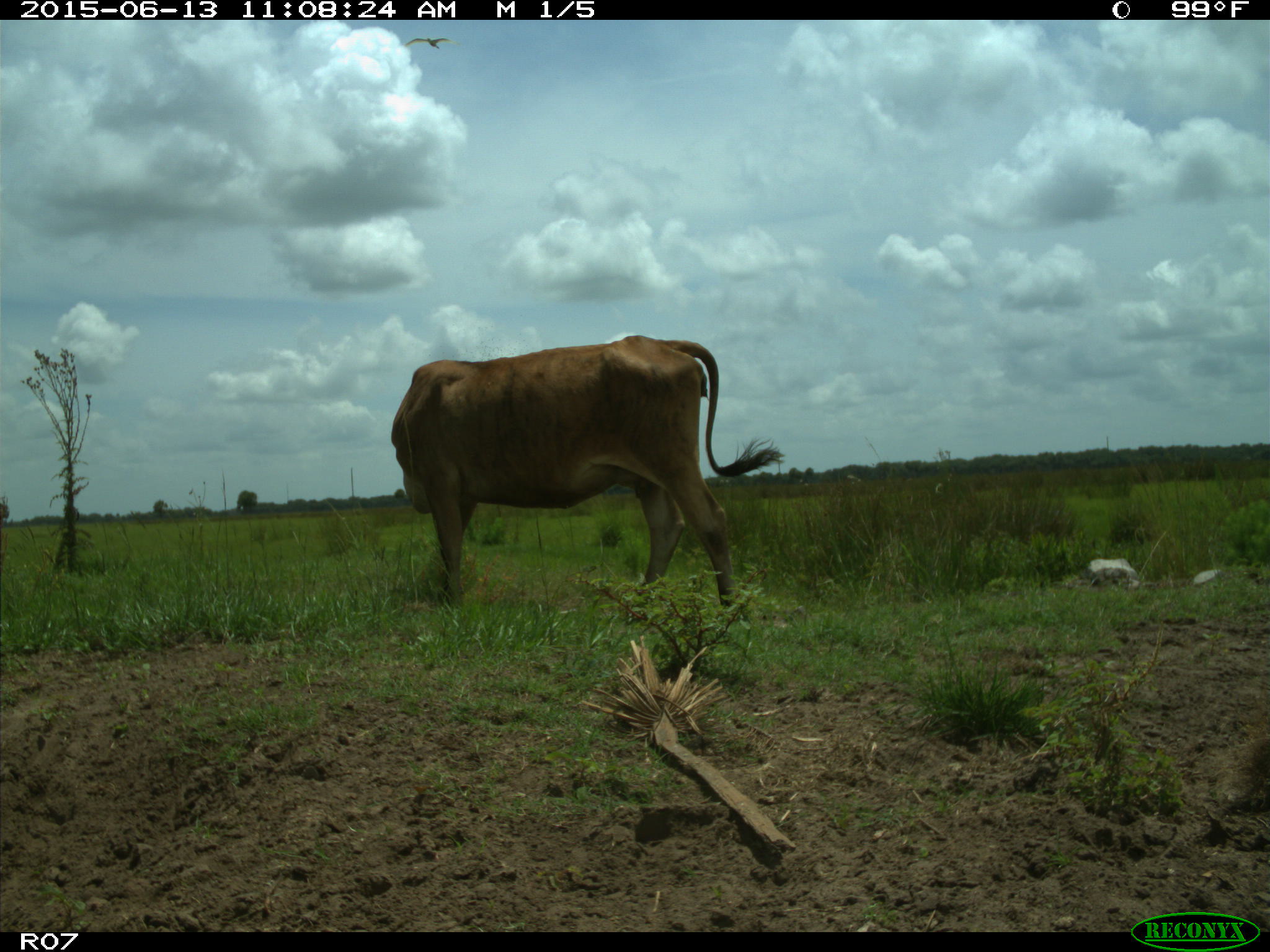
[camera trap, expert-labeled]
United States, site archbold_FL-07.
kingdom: Animalia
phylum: Chordata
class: Mammalia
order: Artiodactyla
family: Bovidae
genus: Bos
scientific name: Bos taurus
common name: domestic cow